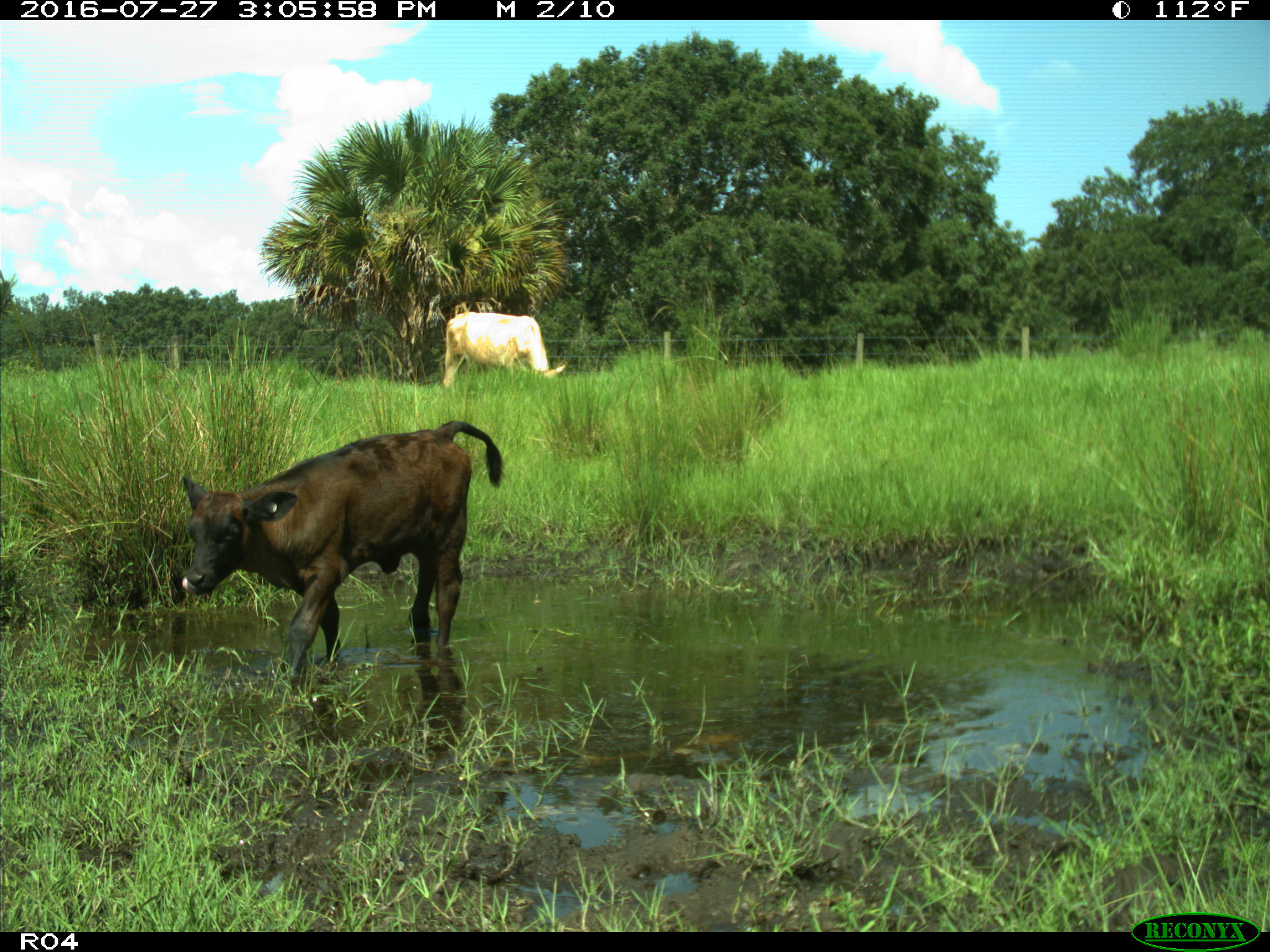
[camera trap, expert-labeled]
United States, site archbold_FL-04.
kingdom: Animalia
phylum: Chordata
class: Mammalia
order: Artiodactyla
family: Bovidae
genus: Bos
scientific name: Bos taurus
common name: domestic cow